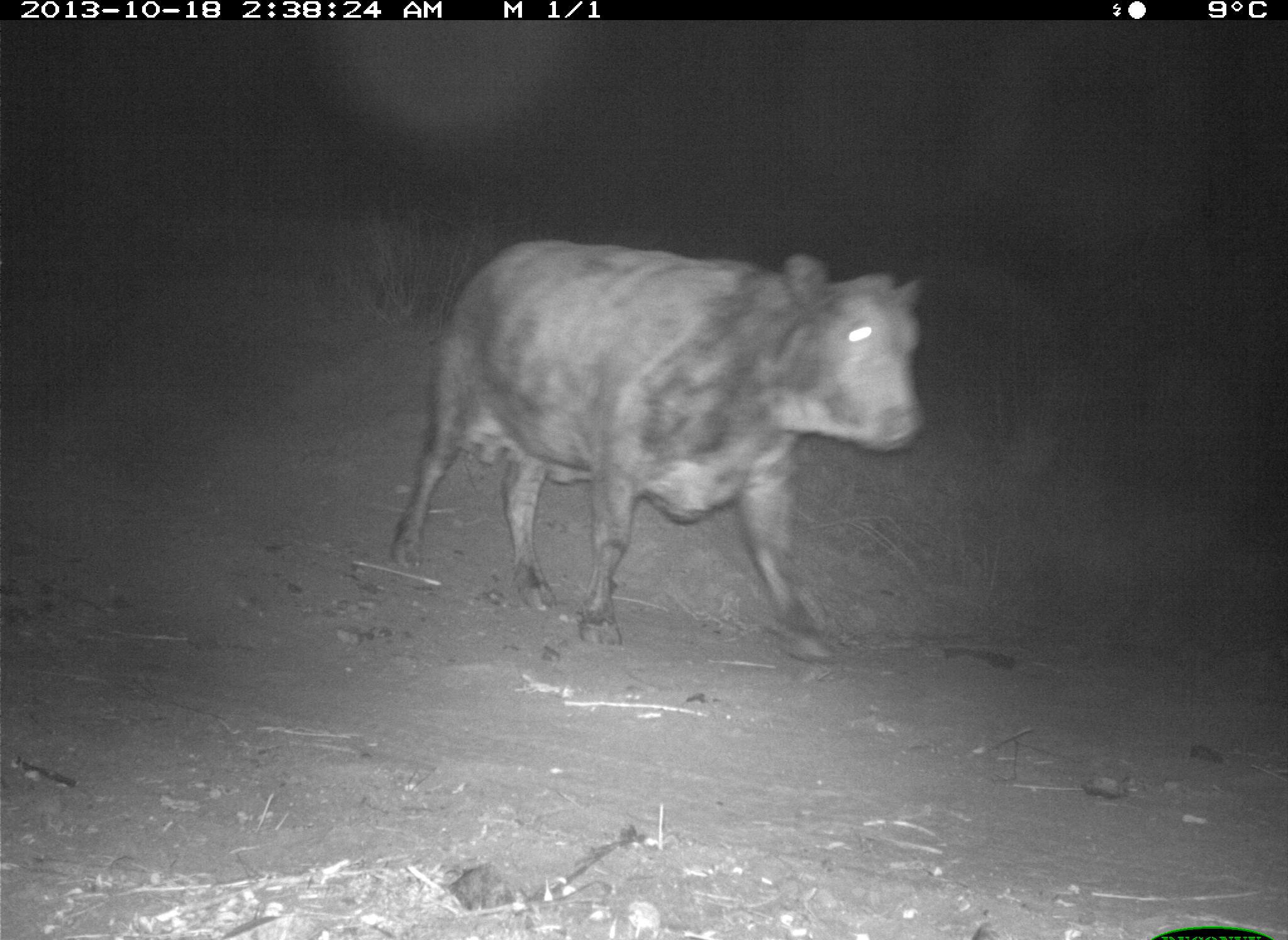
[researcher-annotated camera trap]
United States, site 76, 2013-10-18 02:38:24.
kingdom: Animalia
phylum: Chordata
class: Mammalia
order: Artiodactyla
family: Bovidae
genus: Bos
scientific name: Bos taurus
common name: cow